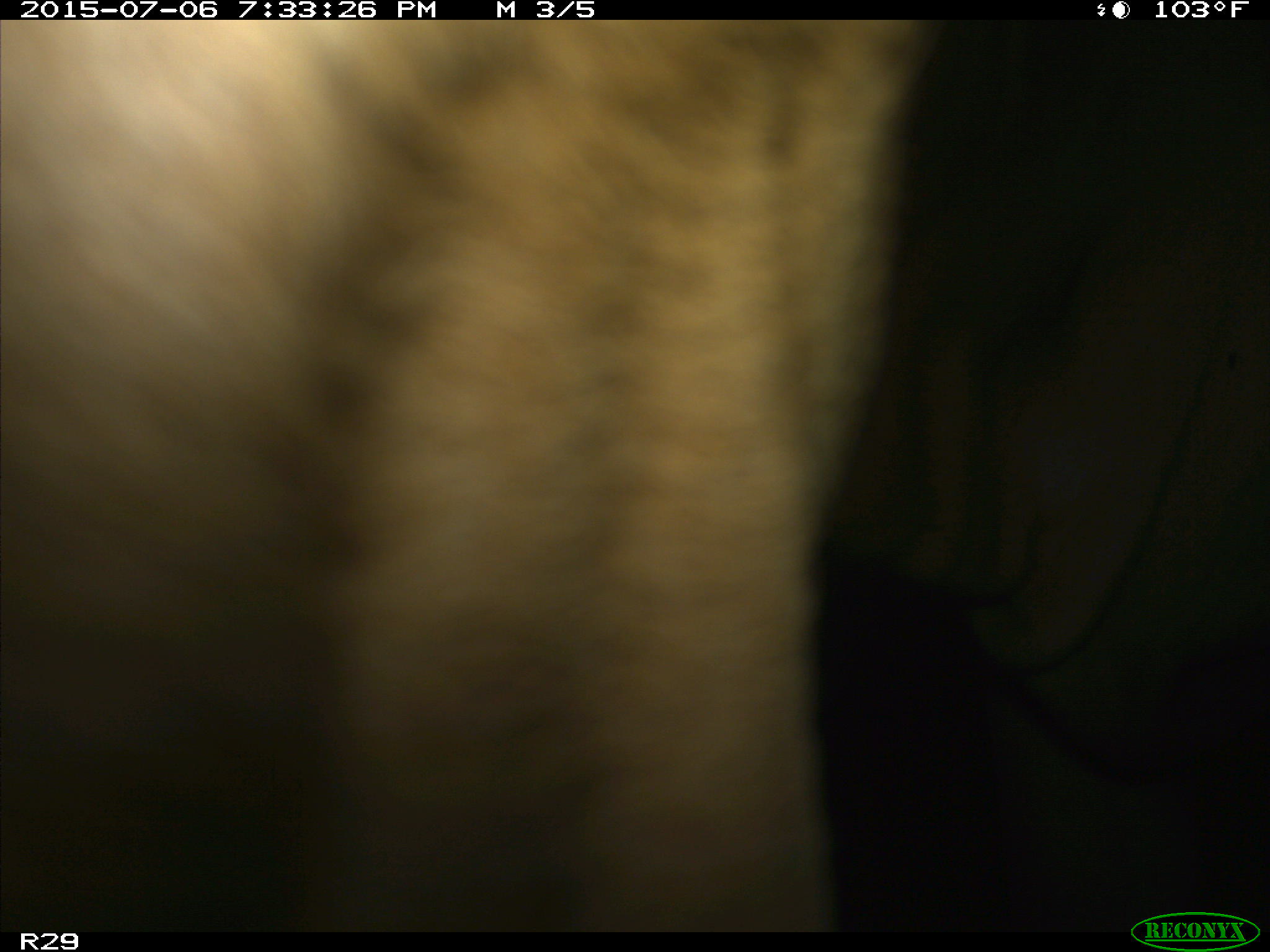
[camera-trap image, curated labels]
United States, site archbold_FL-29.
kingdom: Animalia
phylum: Chordata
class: Mammalia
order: Artiodactyla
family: Bovidae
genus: Bos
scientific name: Bos taurus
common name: domestic cow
Bos taurus (domestic cow).